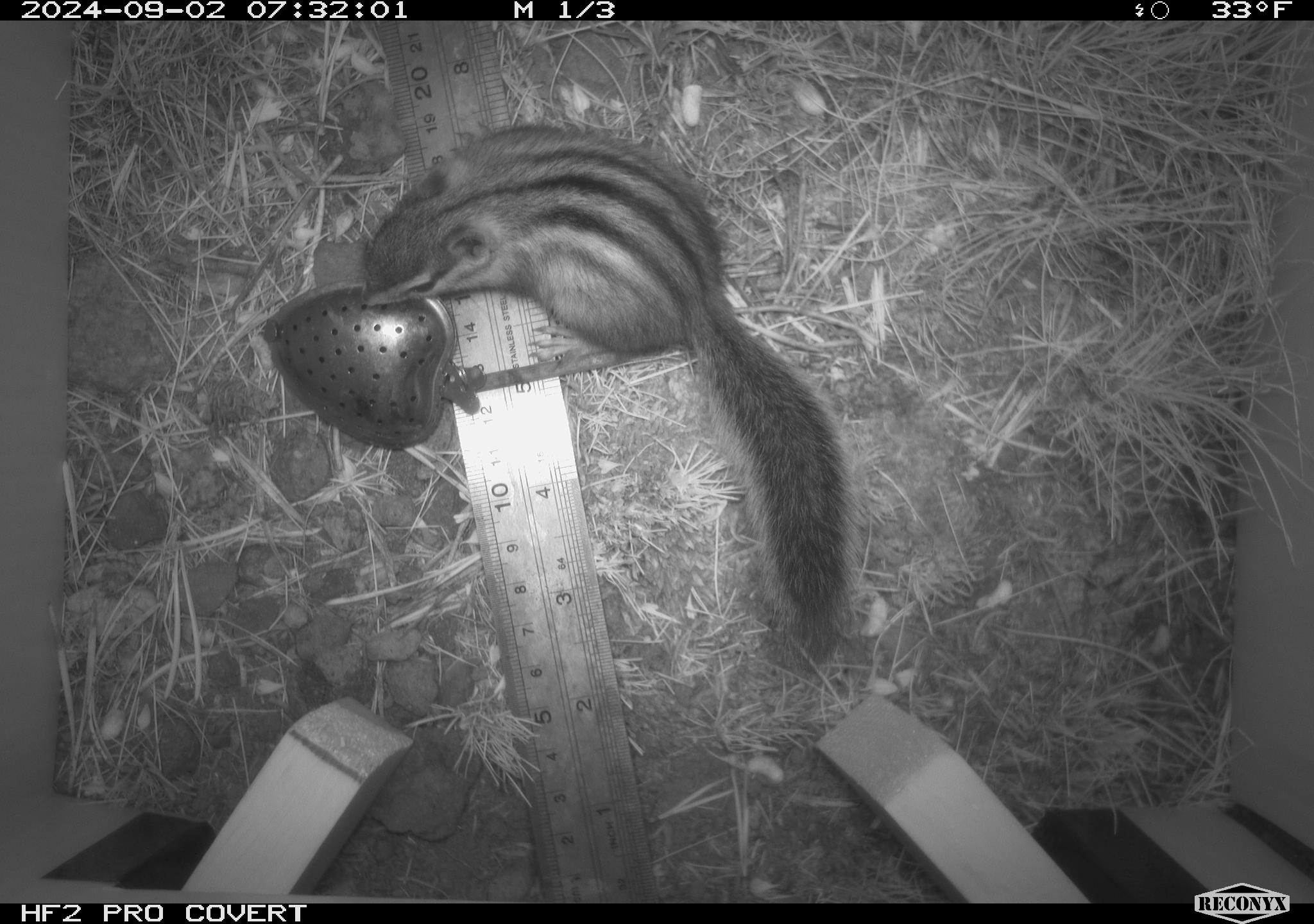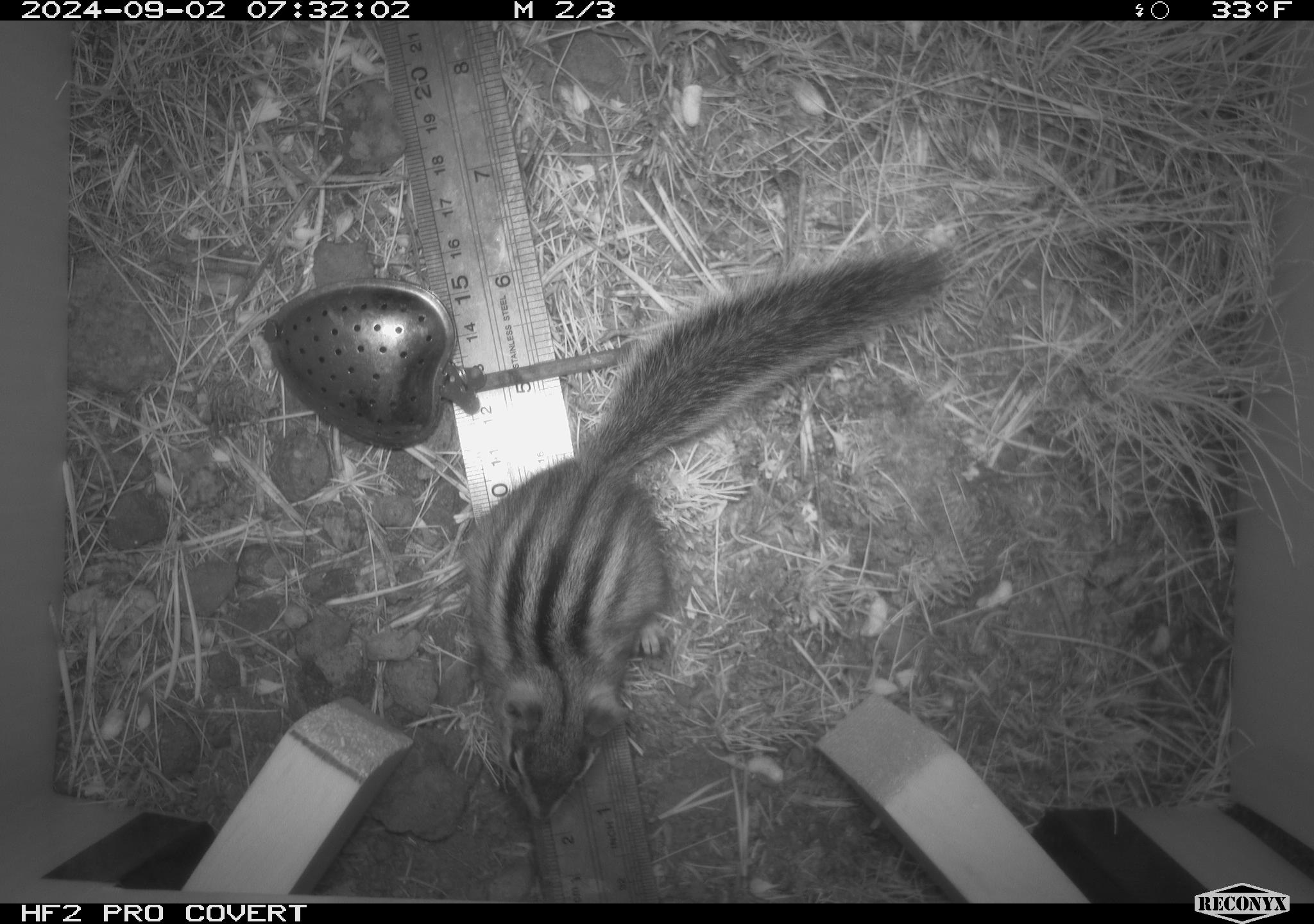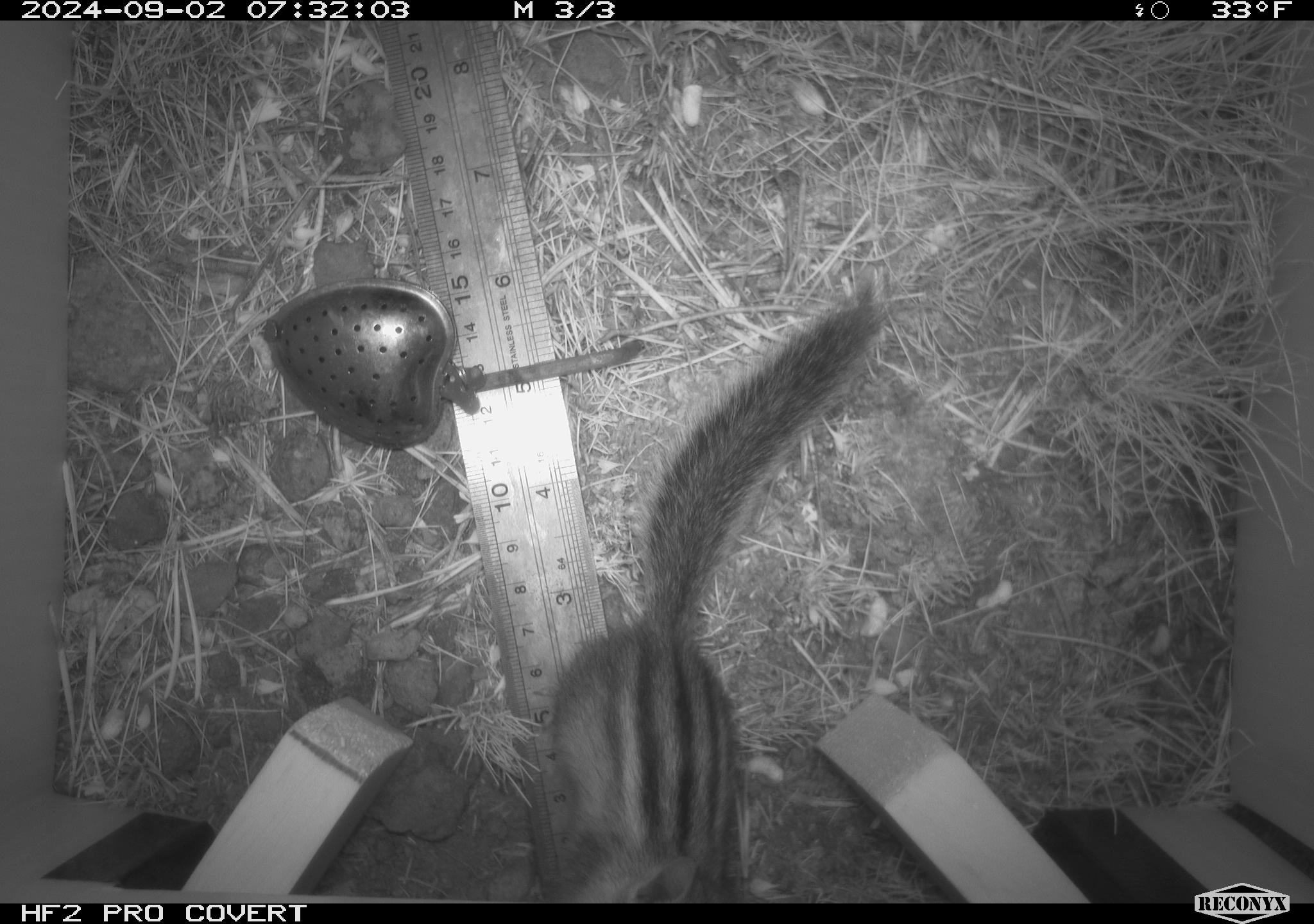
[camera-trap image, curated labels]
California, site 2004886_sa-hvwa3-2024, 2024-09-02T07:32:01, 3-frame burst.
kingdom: Animalia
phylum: Chordata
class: Mammalia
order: Rodentia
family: Sciuridae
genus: Neotamias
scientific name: Neotamias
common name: western chipmunks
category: neotamias species